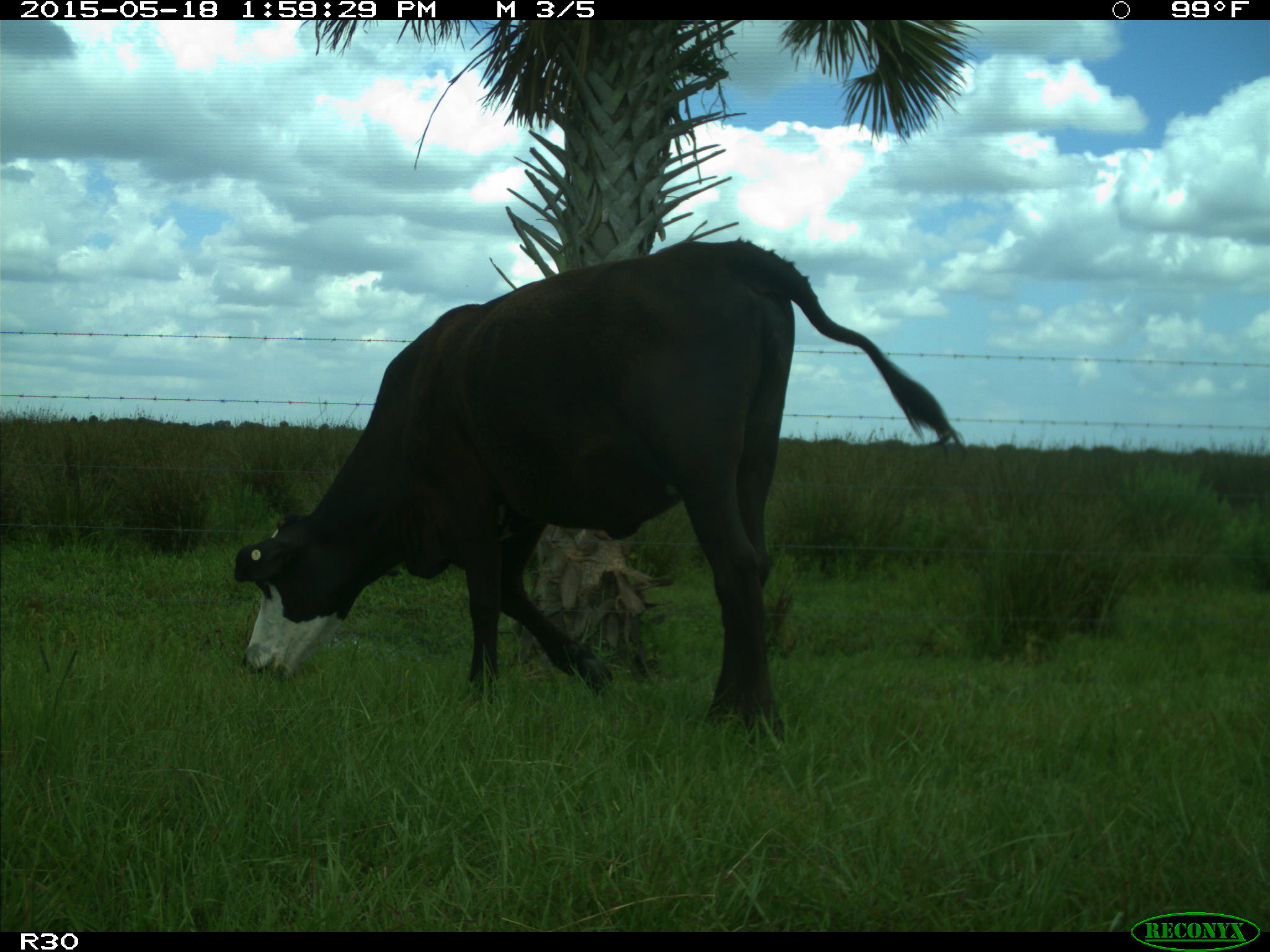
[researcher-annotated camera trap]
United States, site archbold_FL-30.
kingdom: Animalia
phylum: Chordata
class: Mammalia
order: Artiodactyla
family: Bovidae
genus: Bos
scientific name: Bos taurus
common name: domestic cow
Bos taurus (domestic cow).